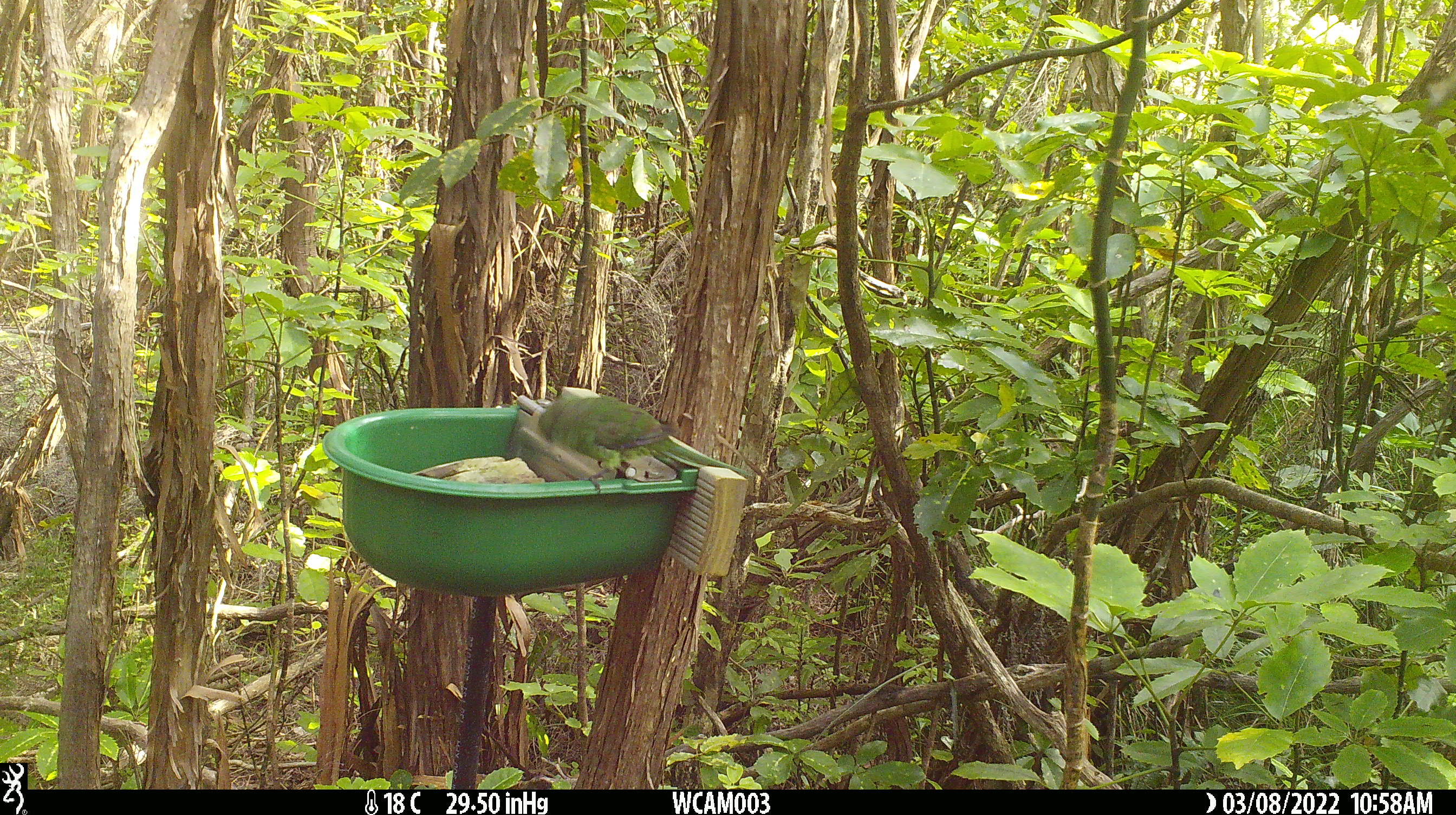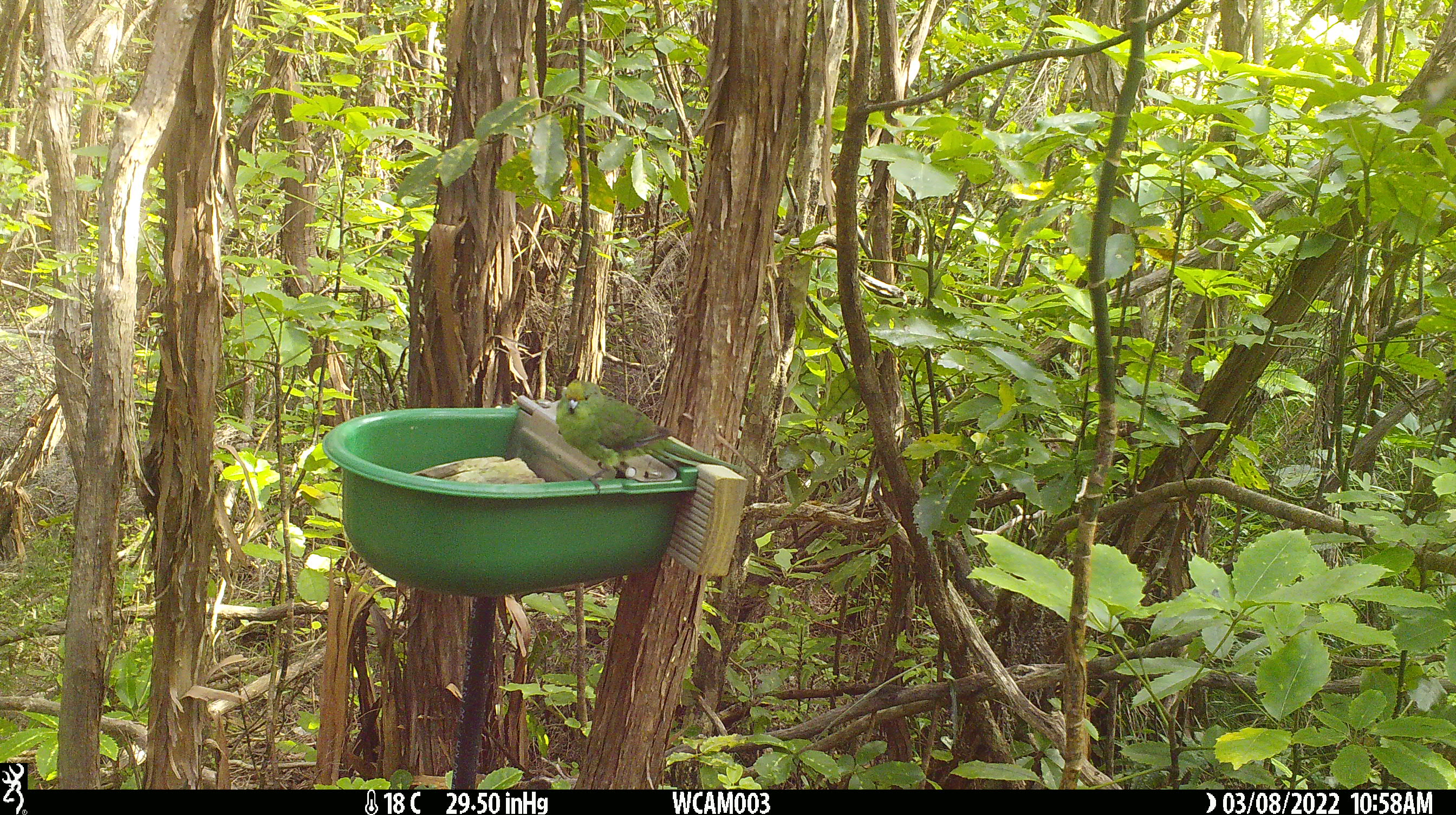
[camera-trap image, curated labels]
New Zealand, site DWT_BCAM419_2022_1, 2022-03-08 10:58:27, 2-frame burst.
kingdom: Animalia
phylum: Chordata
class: Aves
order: Psittaciformes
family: Psittaculidae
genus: Cyanoramphus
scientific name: Cyanoramphus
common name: parakeet